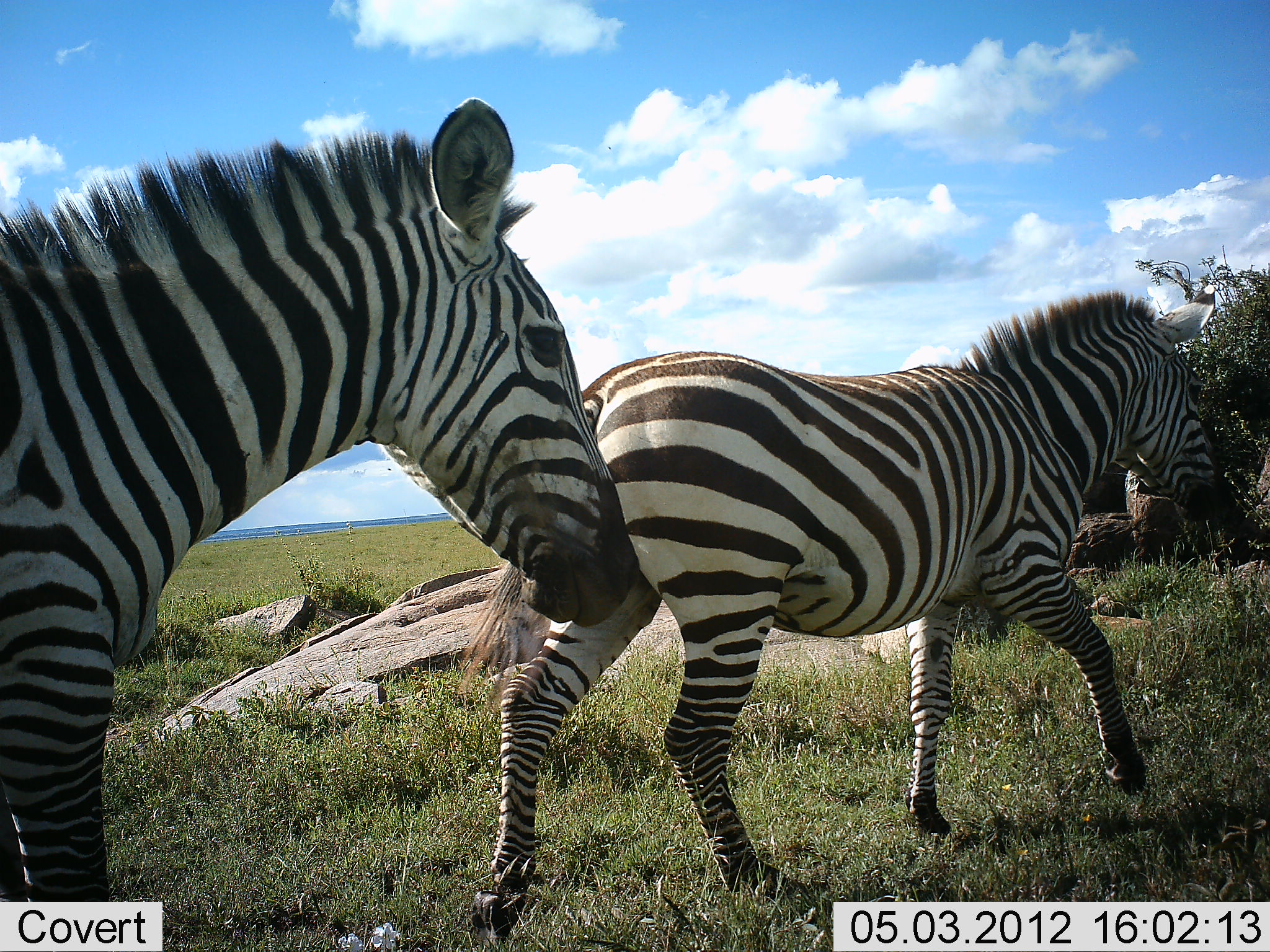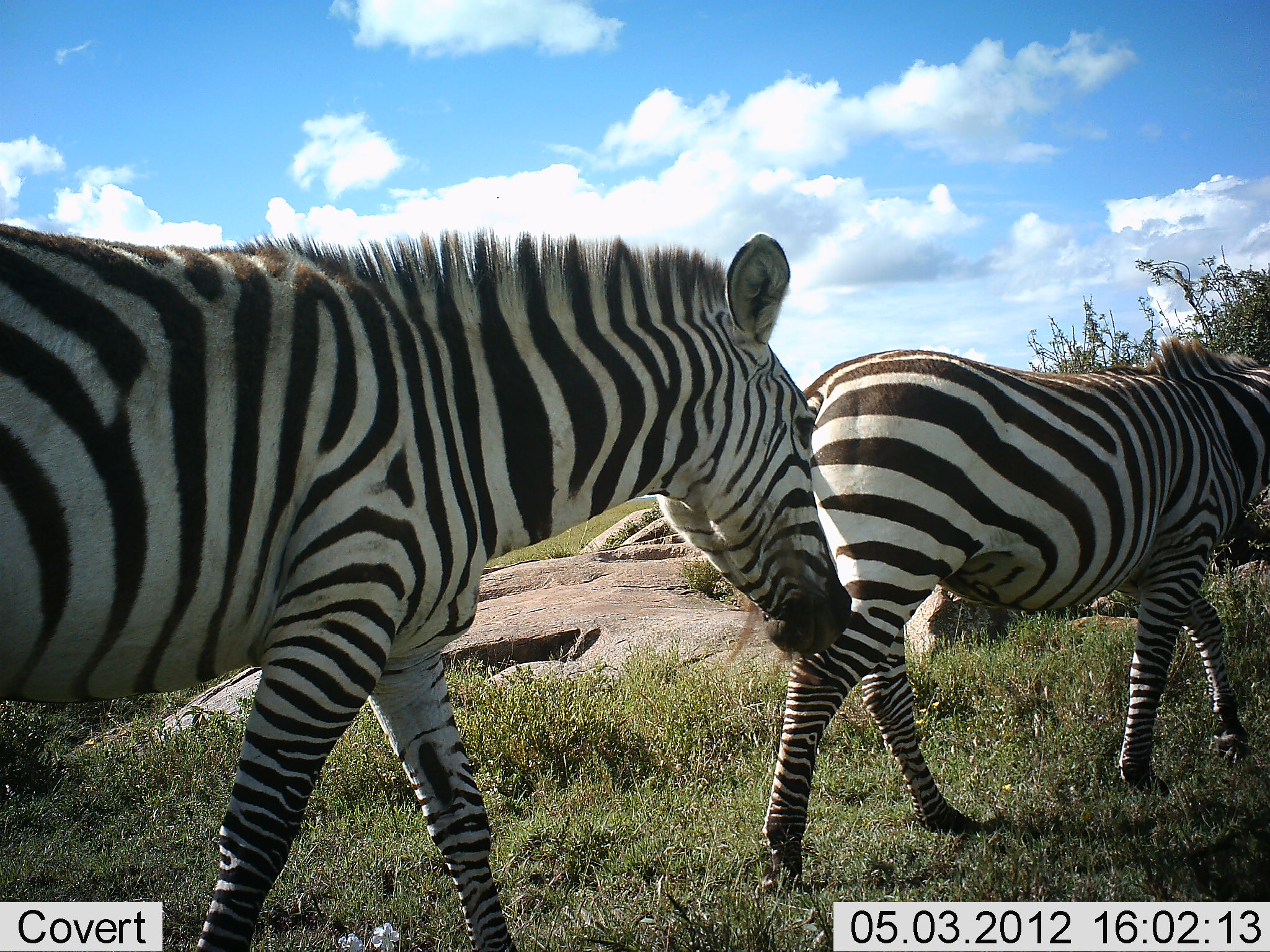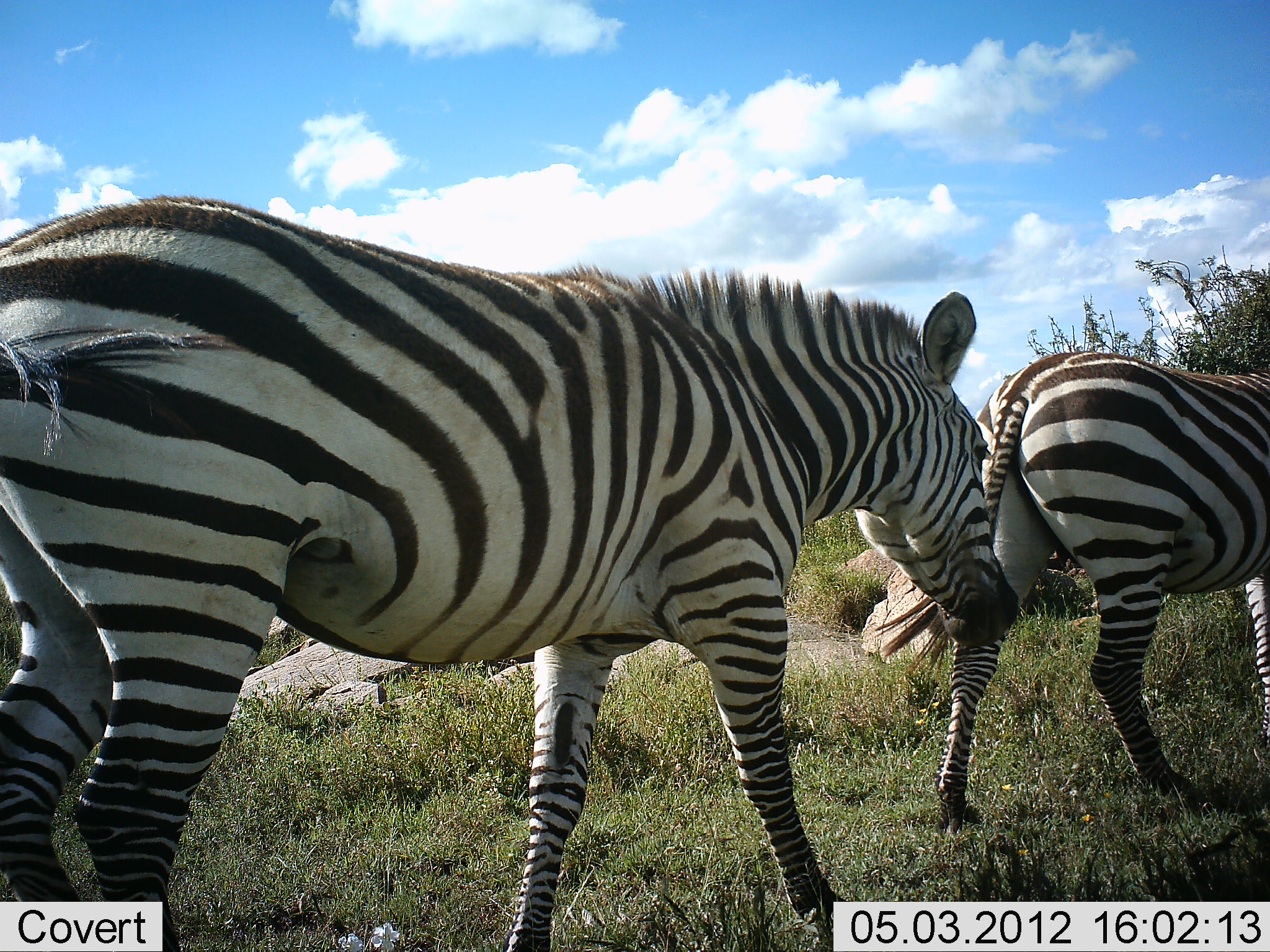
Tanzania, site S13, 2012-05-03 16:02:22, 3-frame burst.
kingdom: Animalia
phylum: Chordata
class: Mammalia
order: Perissodactyla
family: Equidae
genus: Equus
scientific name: Equus quagga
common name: plains zebra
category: zebra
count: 2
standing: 0%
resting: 0%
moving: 100%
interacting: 0%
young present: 0%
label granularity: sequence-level